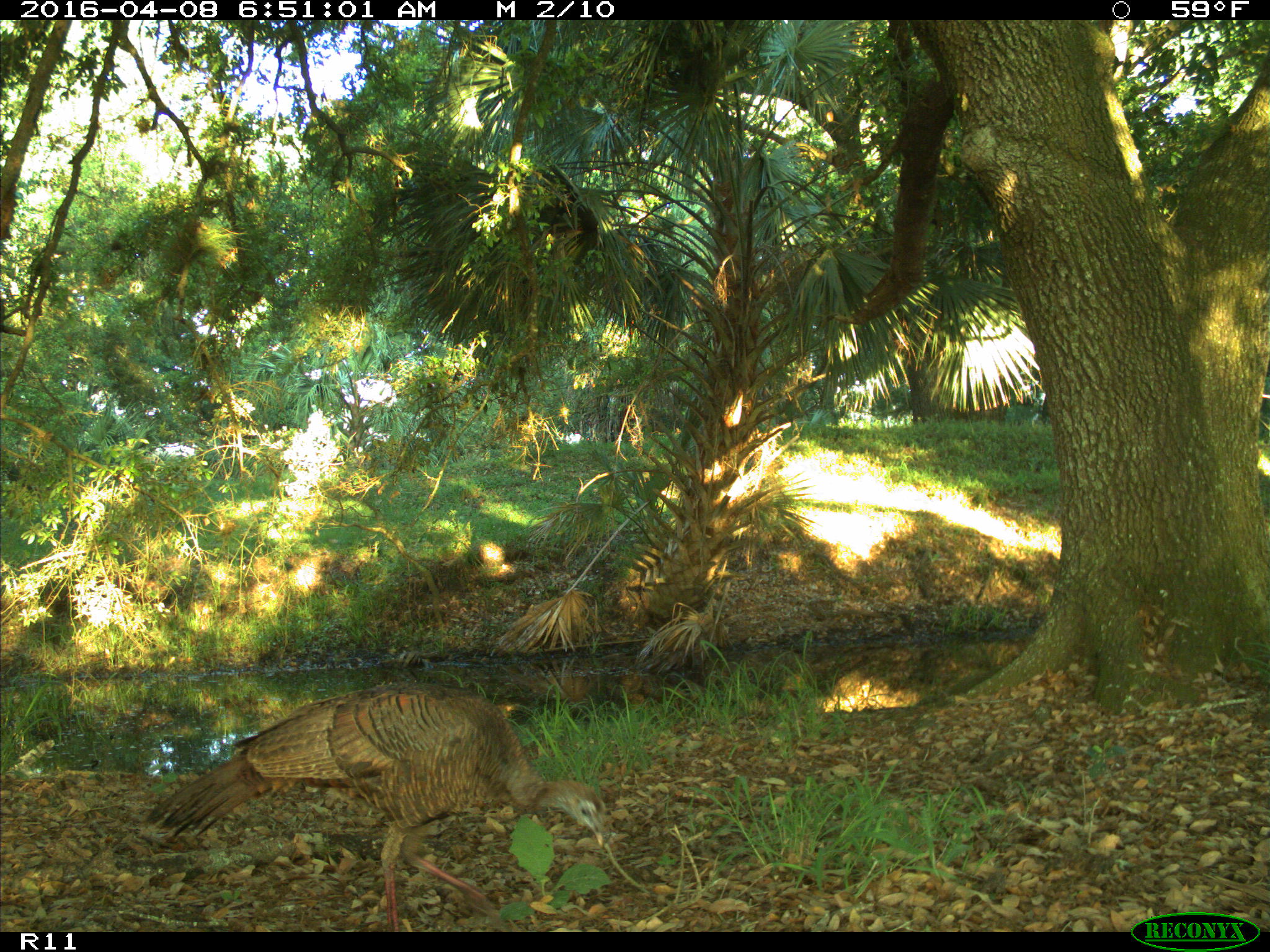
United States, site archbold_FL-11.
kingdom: Animalia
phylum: Chordata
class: Aves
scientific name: Aves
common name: birds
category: unidentified bird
Unidentified bird (birds) (Aves).